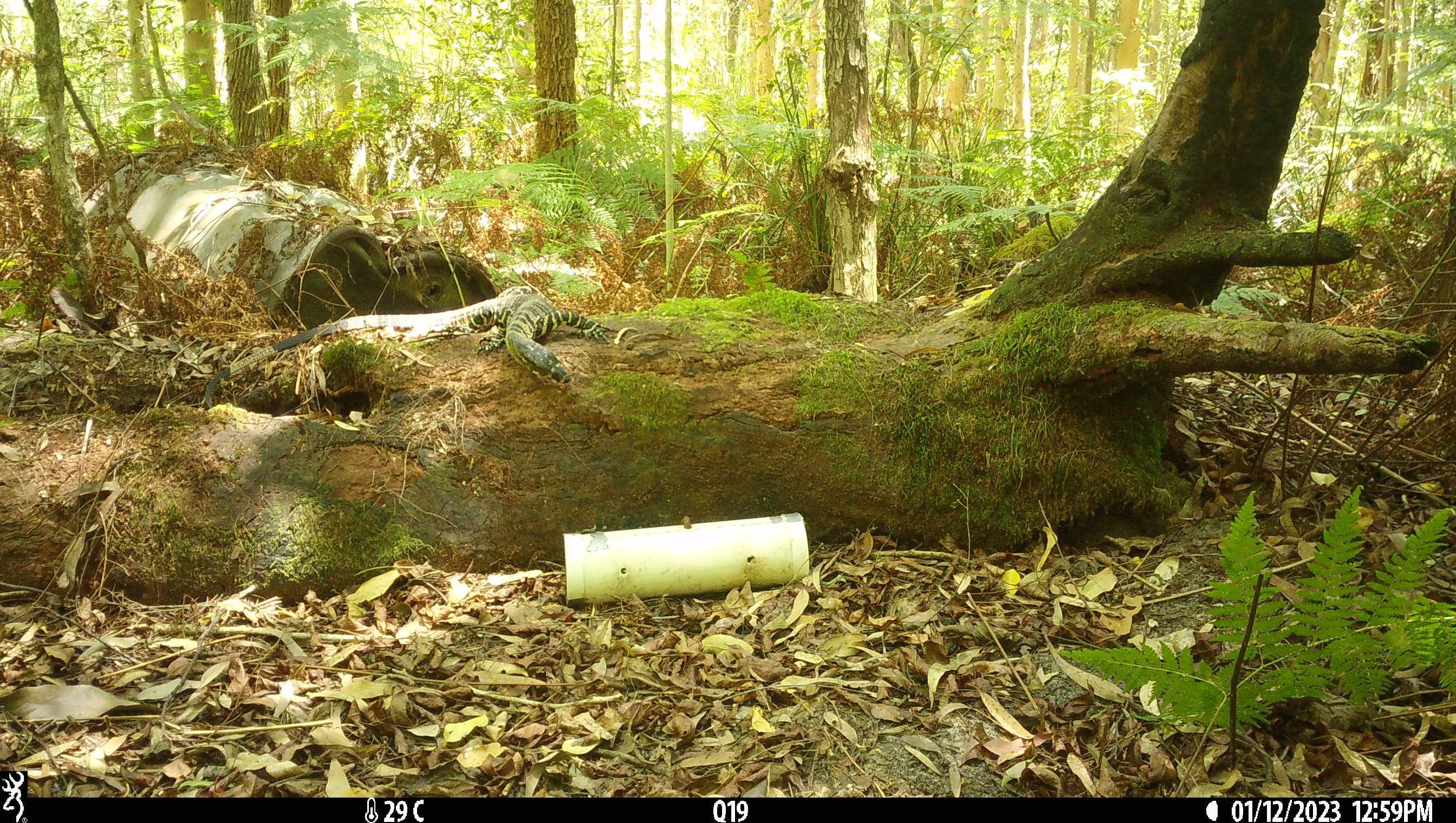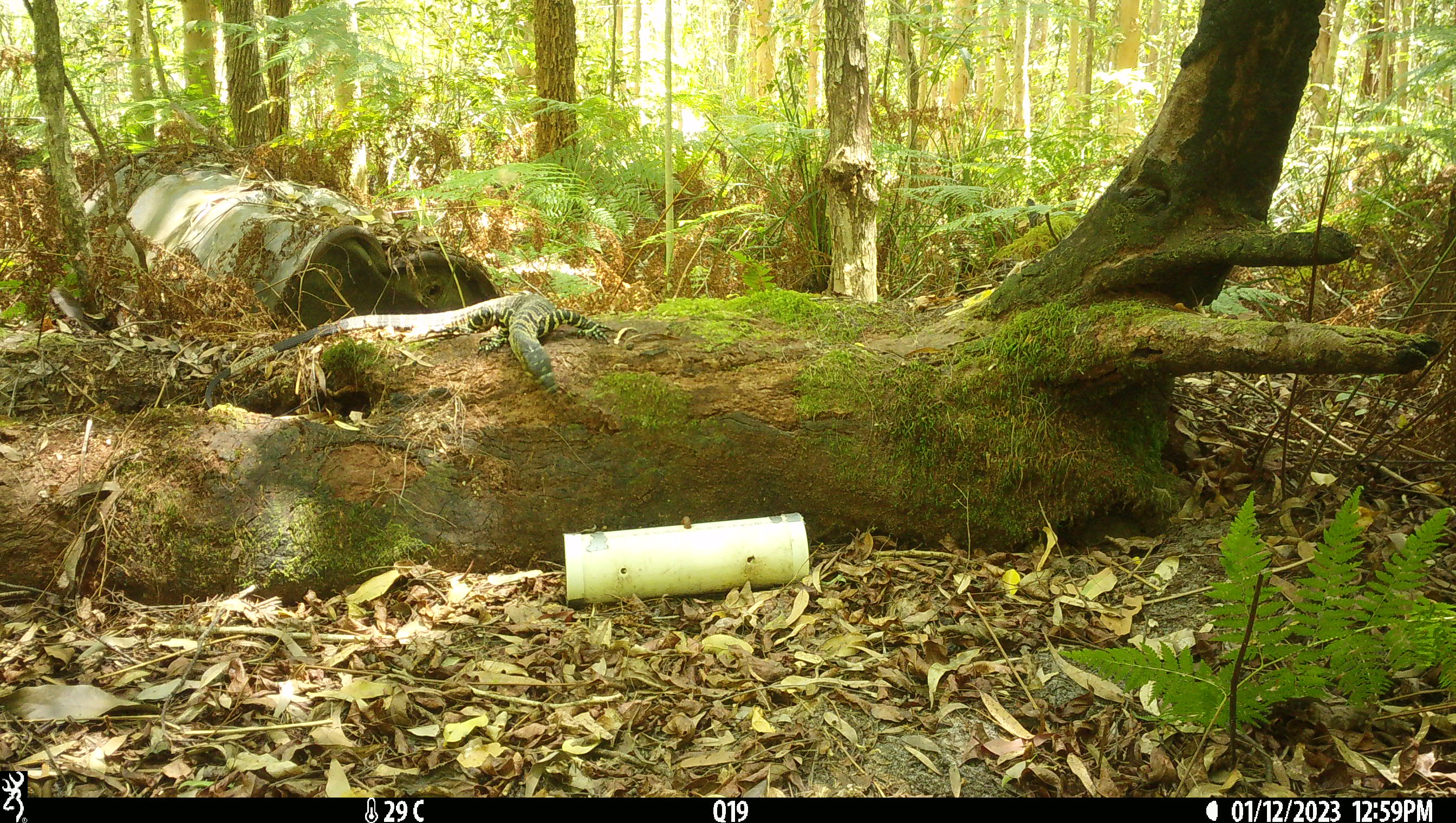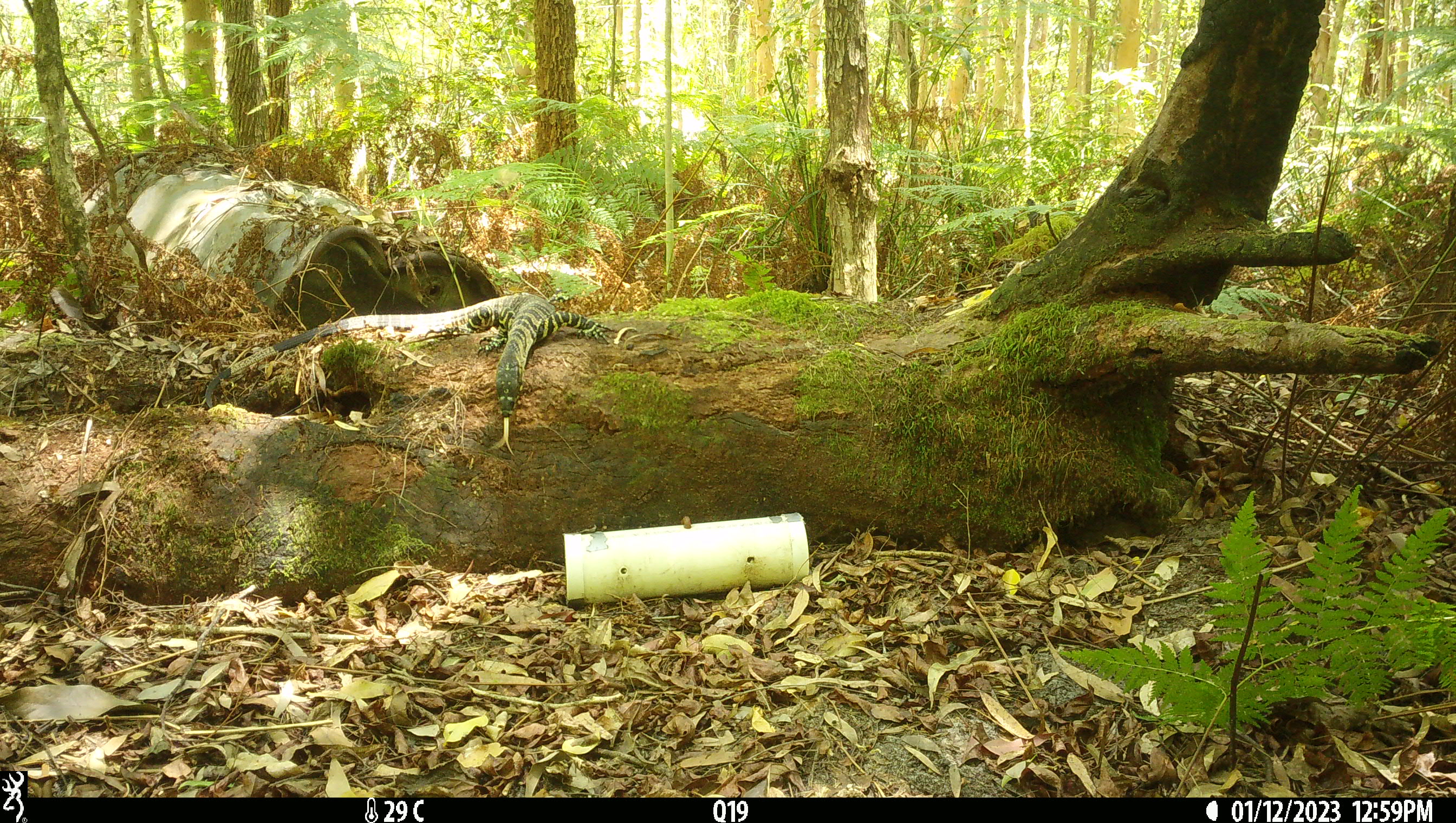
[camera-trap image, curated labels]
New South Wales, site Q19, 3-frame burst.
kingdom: Animalia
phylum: Chordata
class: Reptilia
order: Squamata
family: Varanidae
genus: Varanus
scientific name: Varanus varius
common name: lace monitor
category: goanna